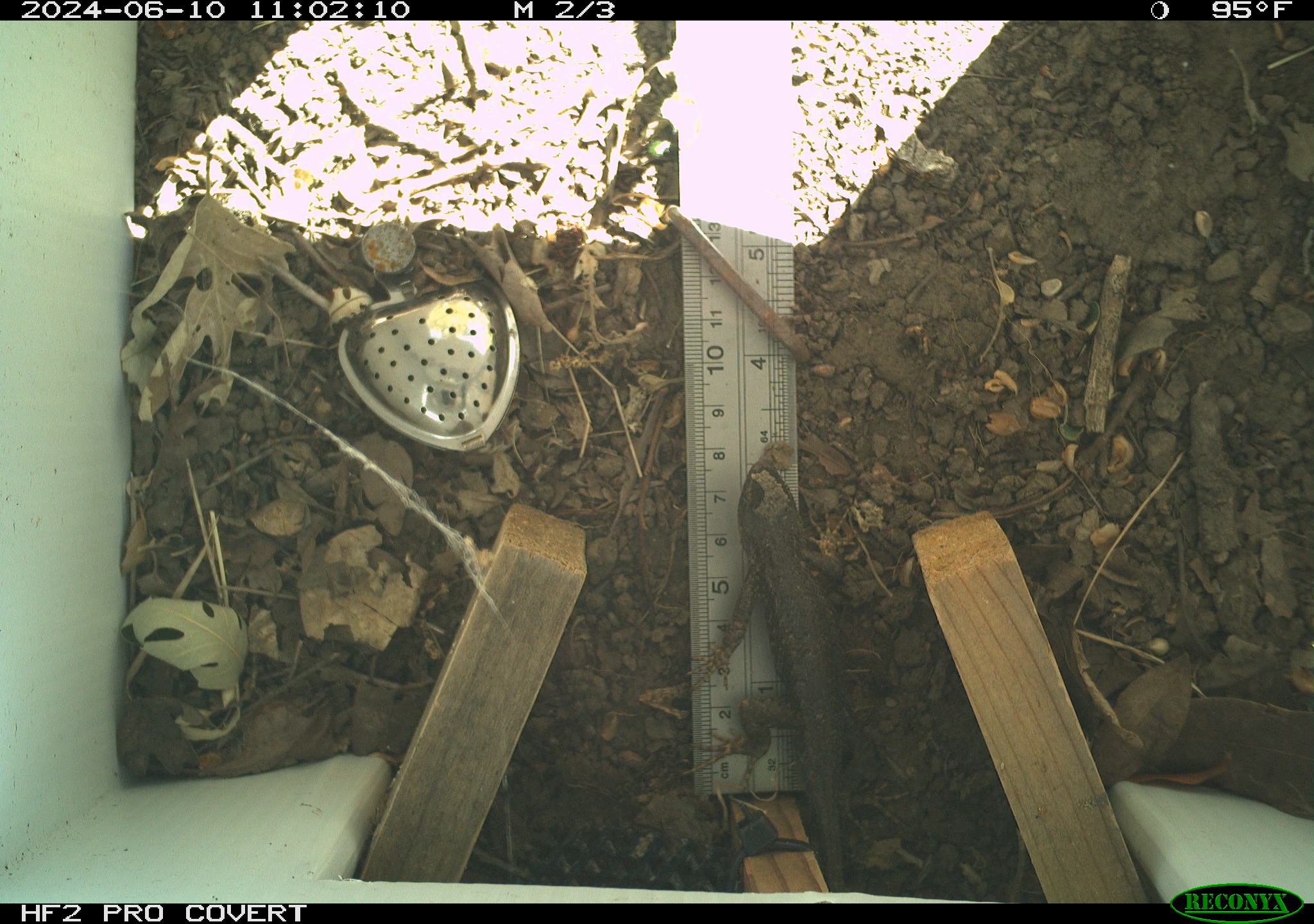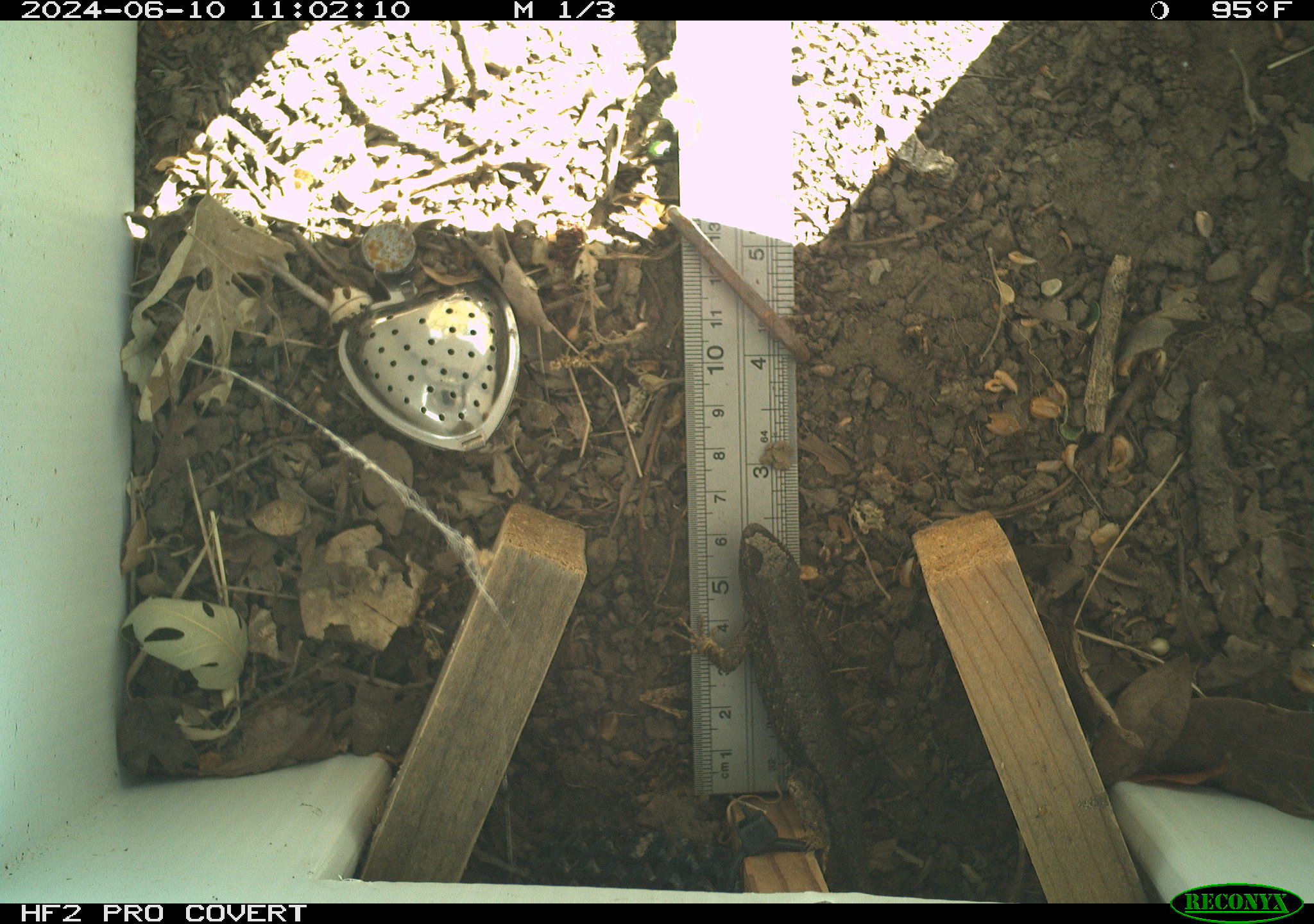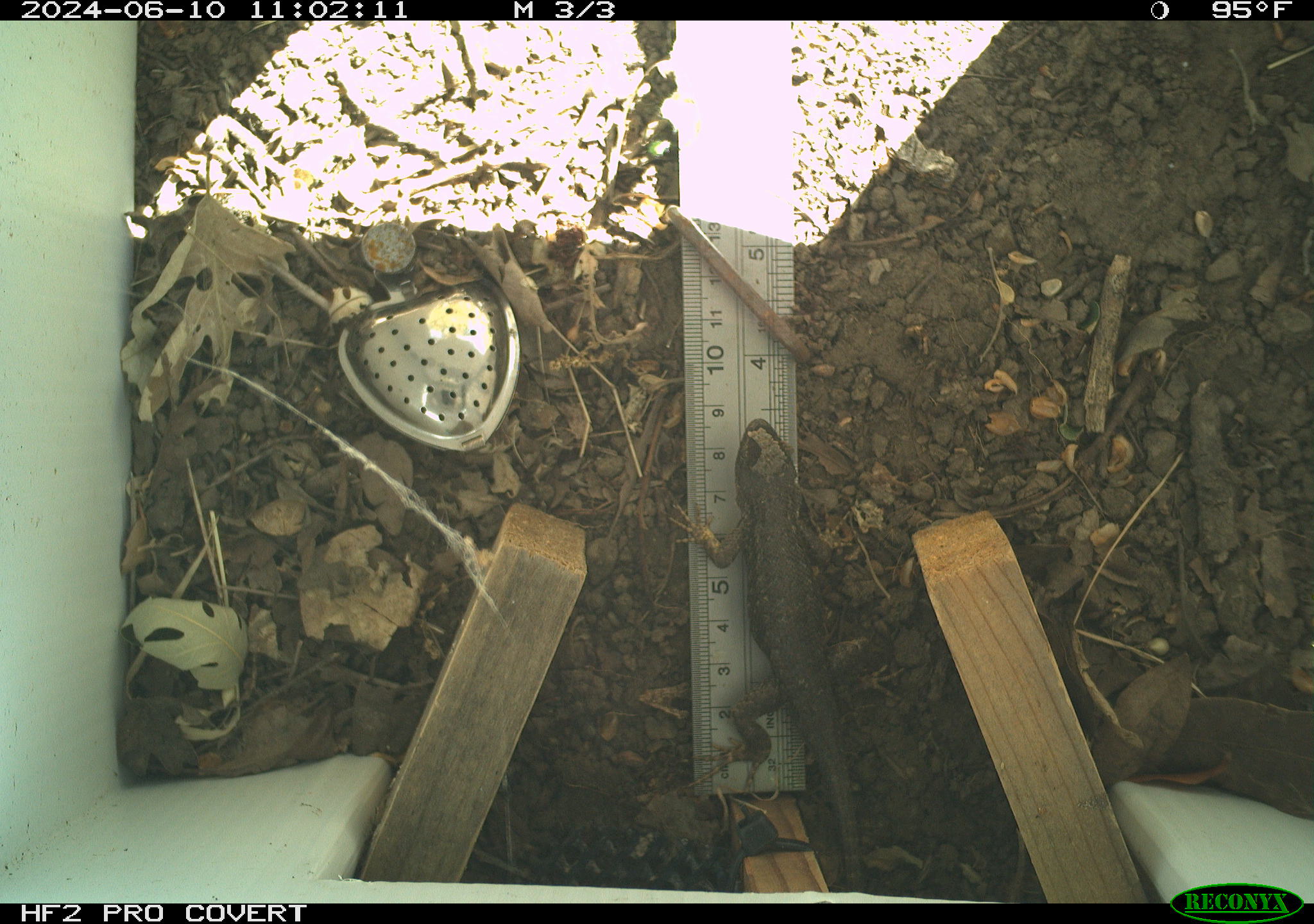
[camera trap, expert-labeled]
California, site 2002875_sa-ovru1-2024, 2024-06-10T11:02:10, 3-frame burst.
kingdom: Animalia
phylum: Chordata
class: Reptilia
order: Squamata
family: Phrynosomatidae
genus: Sceloporus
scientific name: Sceloporus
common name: spiny lizards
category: sceloporus species